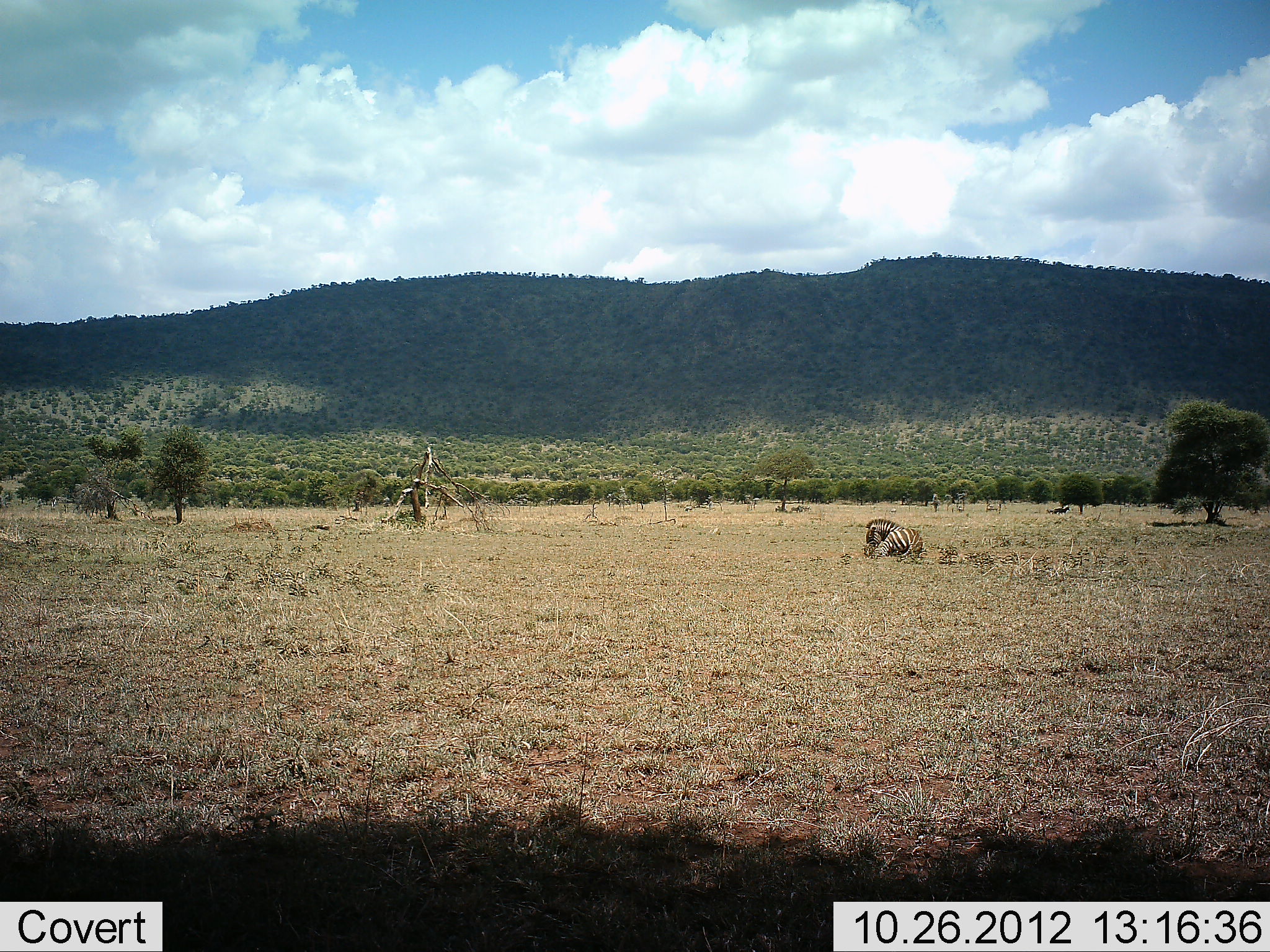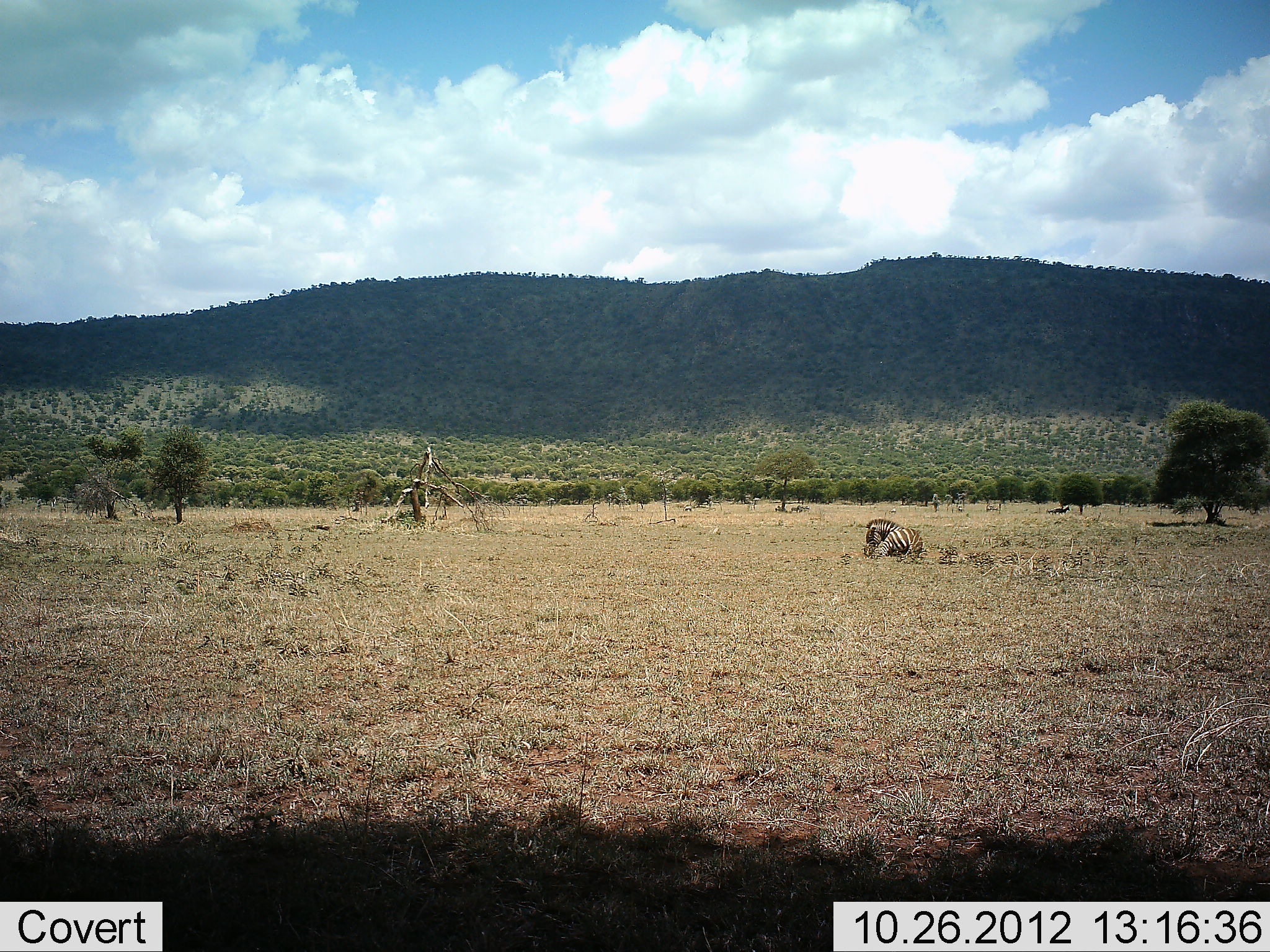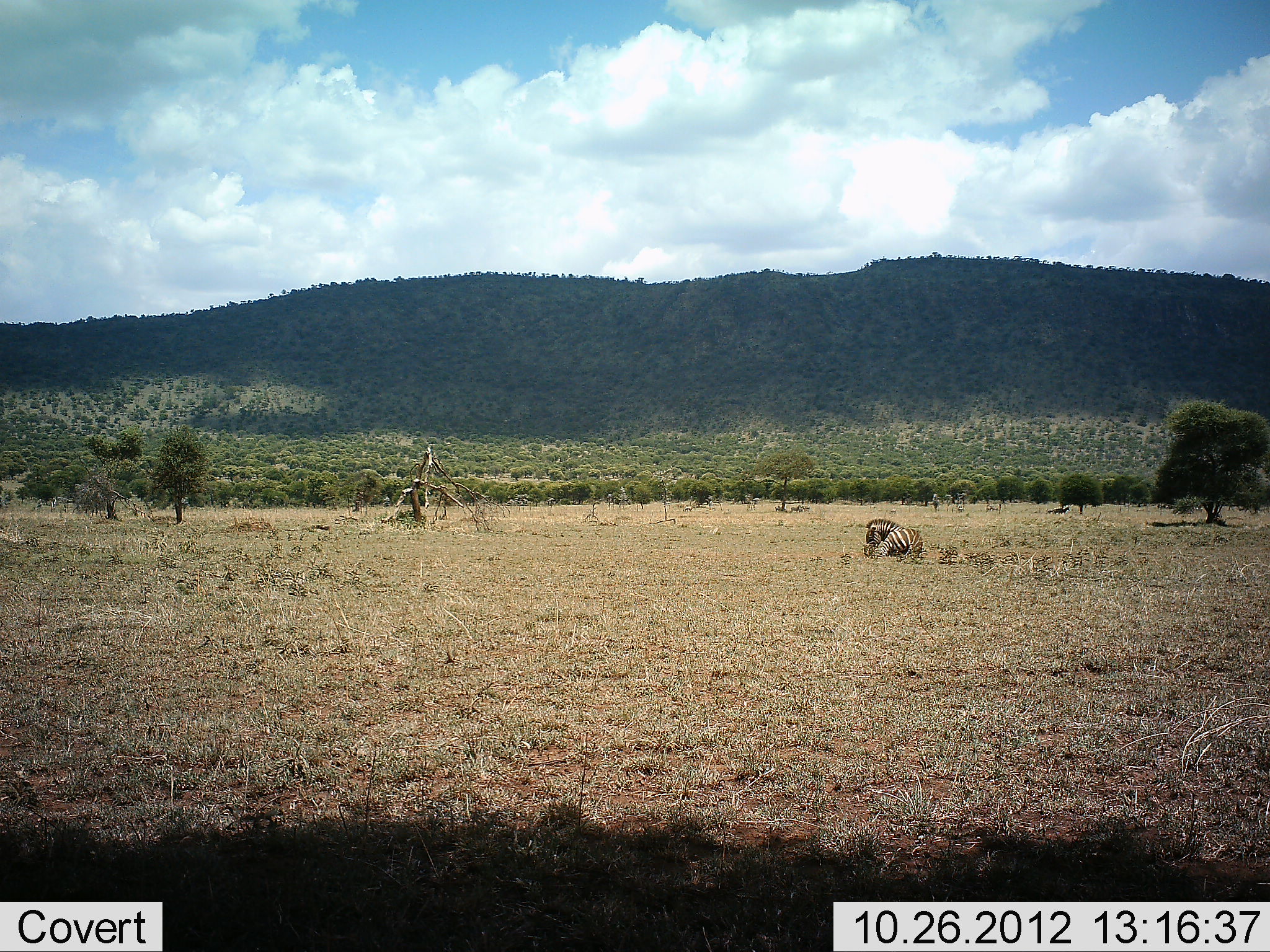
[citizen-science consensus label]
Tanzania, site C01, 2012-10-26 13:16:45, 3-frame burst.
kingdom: Animalia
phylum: Chordata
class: Mammalia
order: Perissodactyla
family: Equidae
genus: Equus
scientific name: Equus quagga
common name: plains zebra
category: zebra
Zebra (plains zebra) (Equus quagga), count 1. Behavior (volunteer vote fractions): standing 0%, resting 100%, moving 0%, interacting 0%. Young present (vote fraction): 0%. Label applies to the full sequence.